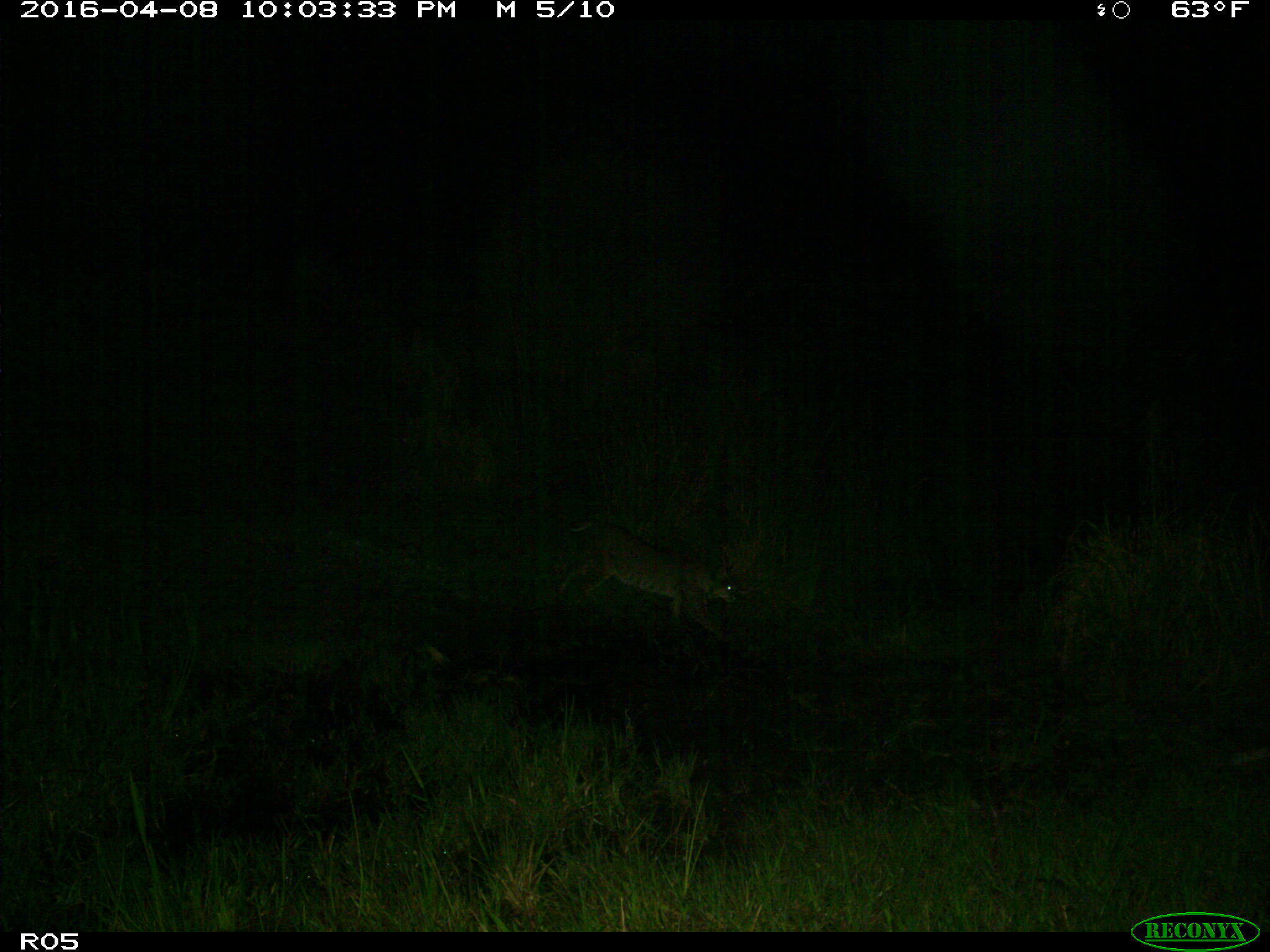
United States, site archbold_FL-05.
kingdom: Animalia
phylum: Chordata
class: Mammalia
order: Carnivora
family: Felidae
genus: Lynx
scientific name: Lynx rufus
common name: bobcat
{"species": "Lynx rufus (bobcat)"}